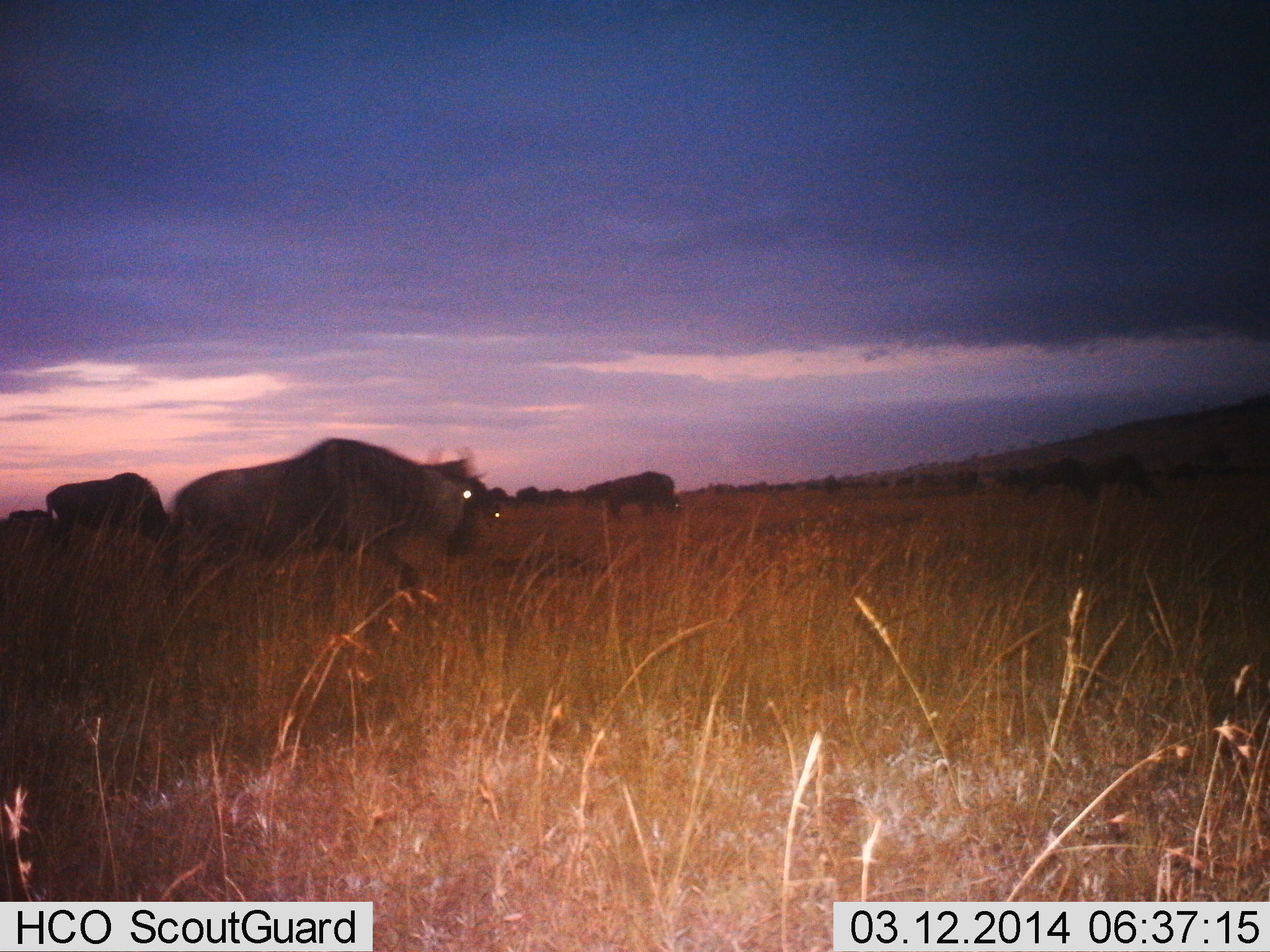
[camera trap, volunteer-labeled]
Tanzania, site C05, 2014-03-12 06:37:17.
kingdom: Animalia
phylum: Chordata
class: Mammalia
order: Artiodactyla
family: Bovidae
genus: Connochaetes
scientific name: Connochaetes taurinus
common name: blue wildebeest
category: wildebeest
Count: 5.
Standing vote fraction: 22%.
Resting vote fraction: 0%.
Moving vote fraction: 78%.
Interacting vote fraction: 0%.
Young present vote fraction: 0%.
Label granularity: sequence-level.